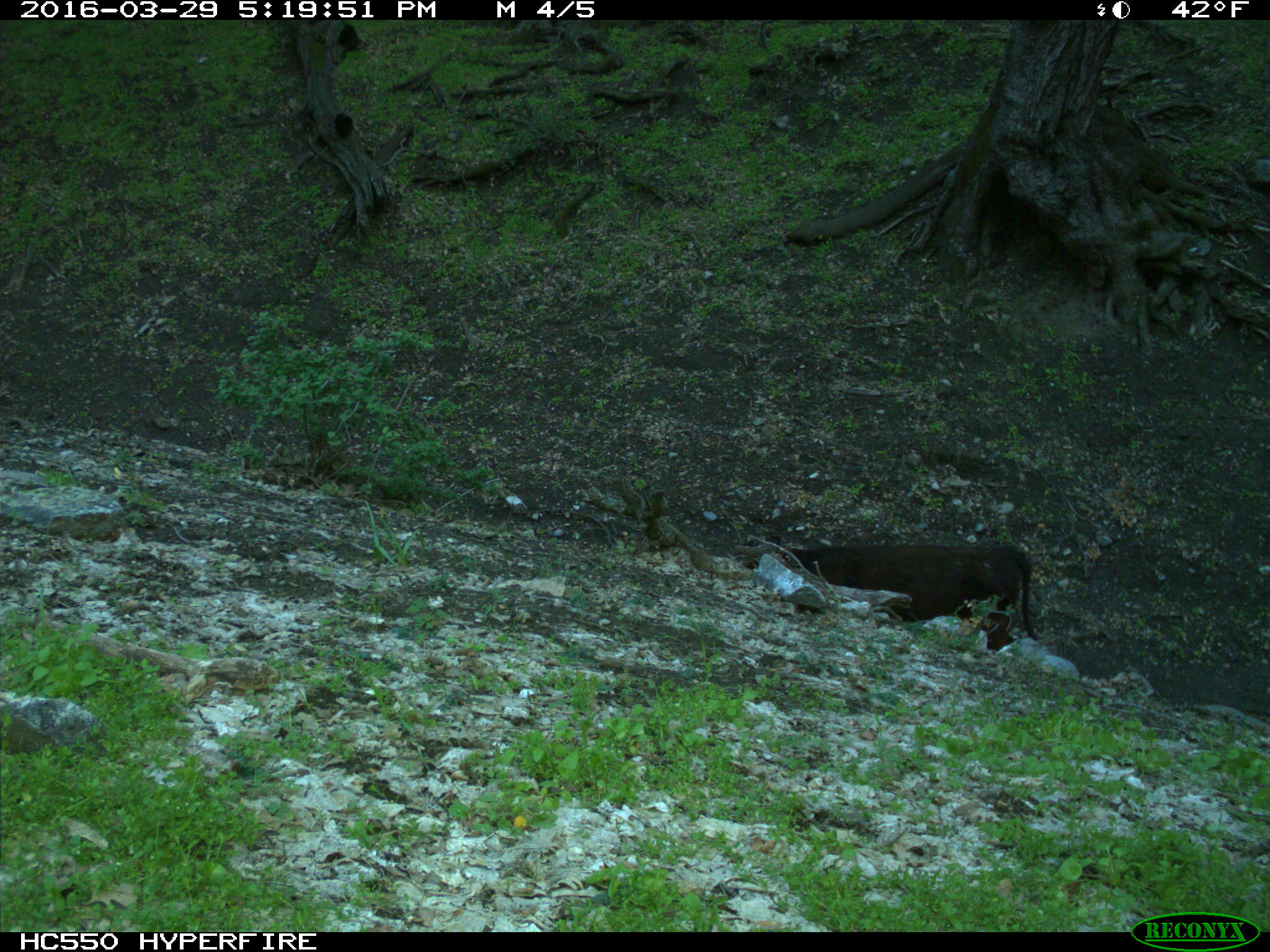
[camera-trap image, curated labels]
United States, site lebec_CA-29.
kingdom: Animalia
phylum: Chordata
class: Mammalia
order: Artiodactyla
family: Bovidae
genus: Bos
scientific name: Bos taurus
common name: domestic cow